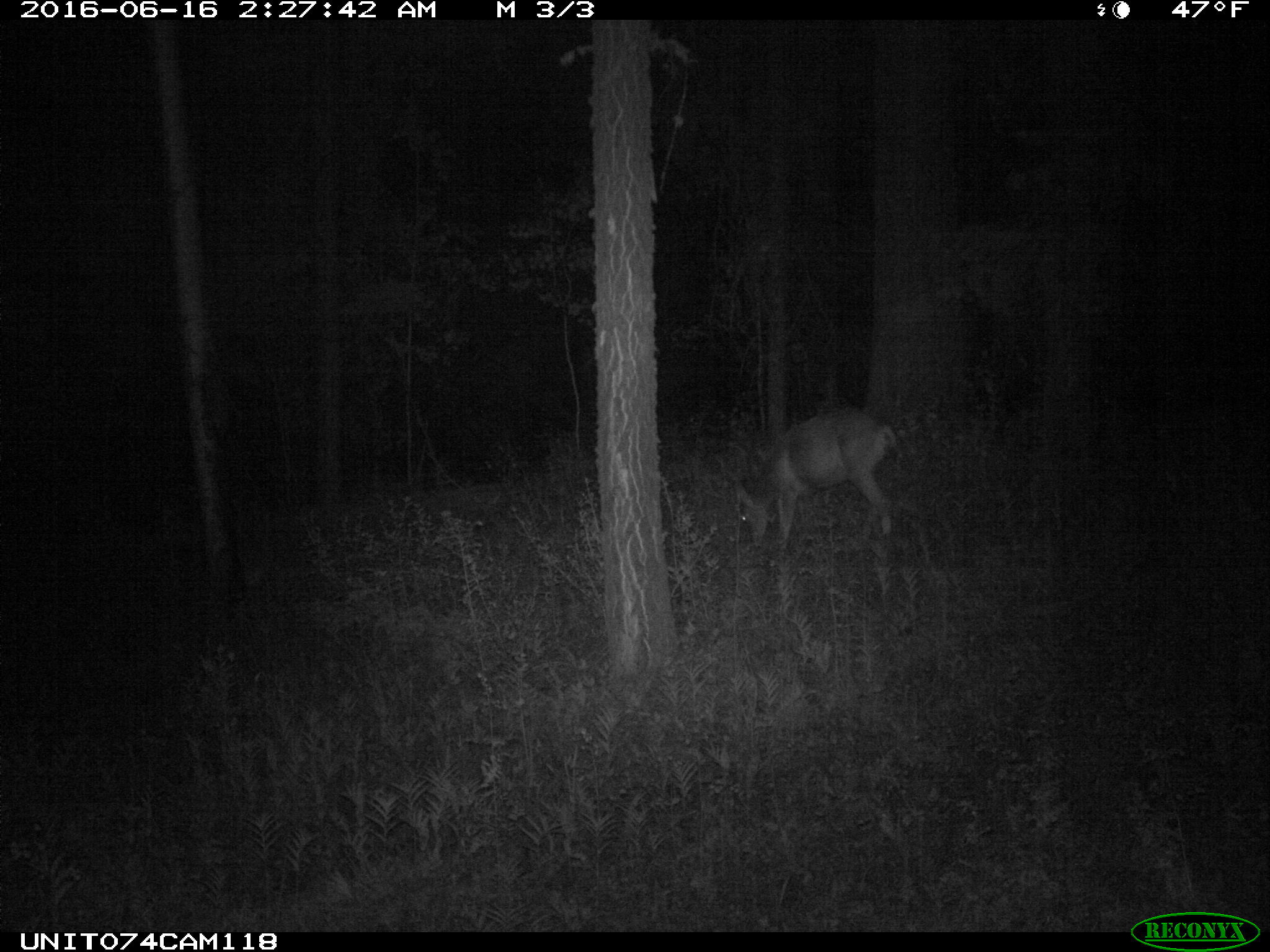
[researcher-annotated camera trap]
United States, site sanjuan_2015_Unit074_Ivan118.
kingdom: Animalia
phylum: Chordata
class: Mammalia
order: Artiodactyla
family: Cervidae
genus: Odocoileus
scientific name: Odocoileus hemionus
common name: mule deer